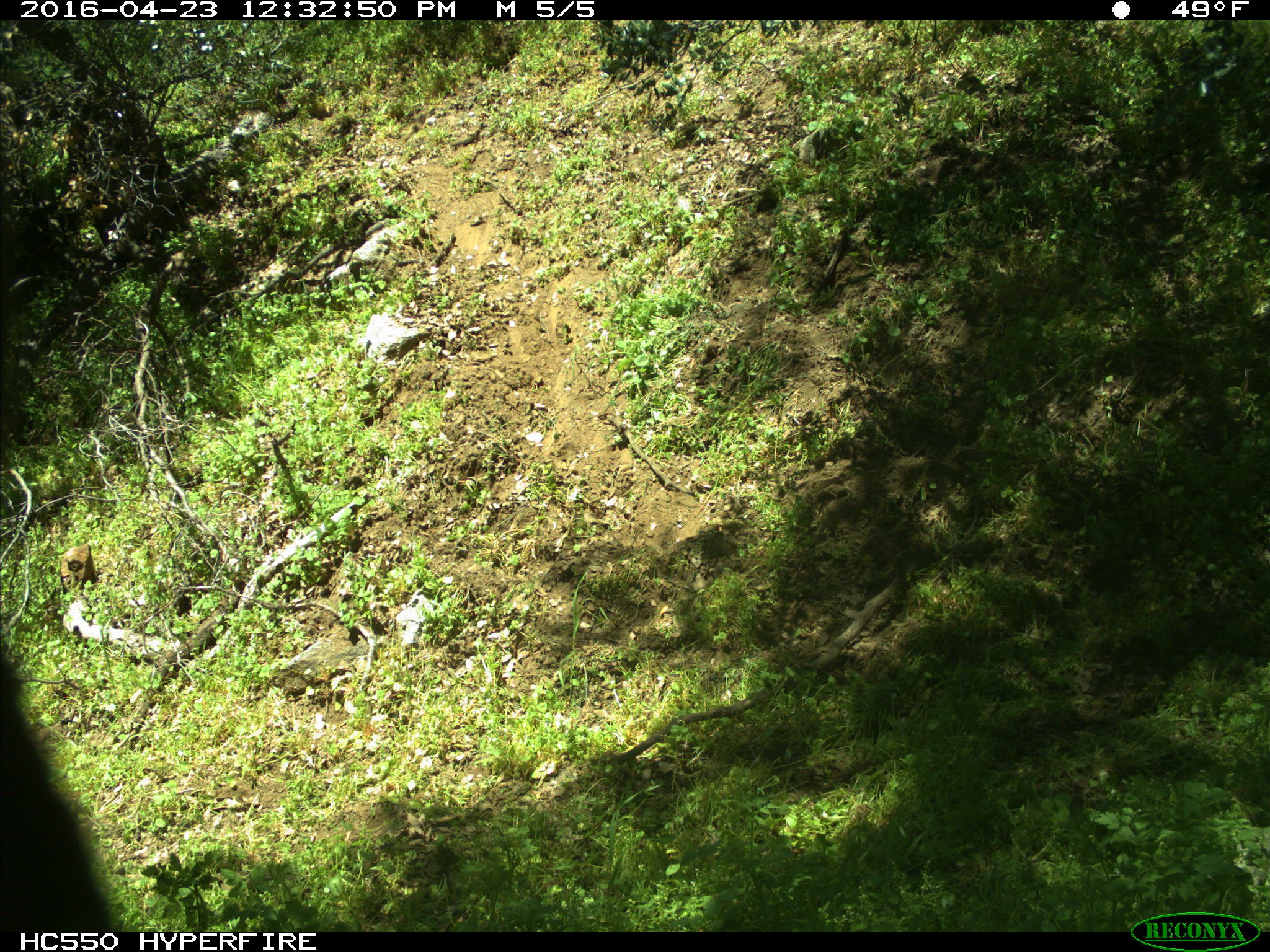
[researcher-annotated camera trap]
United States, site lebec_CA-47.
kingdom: Animalia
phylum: Chordata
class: Mammalia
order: Artiodactyla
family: Bovidae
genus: Bos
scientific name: Bos taurus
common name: domestic cow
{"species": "Bos taurus (domestic cow)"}